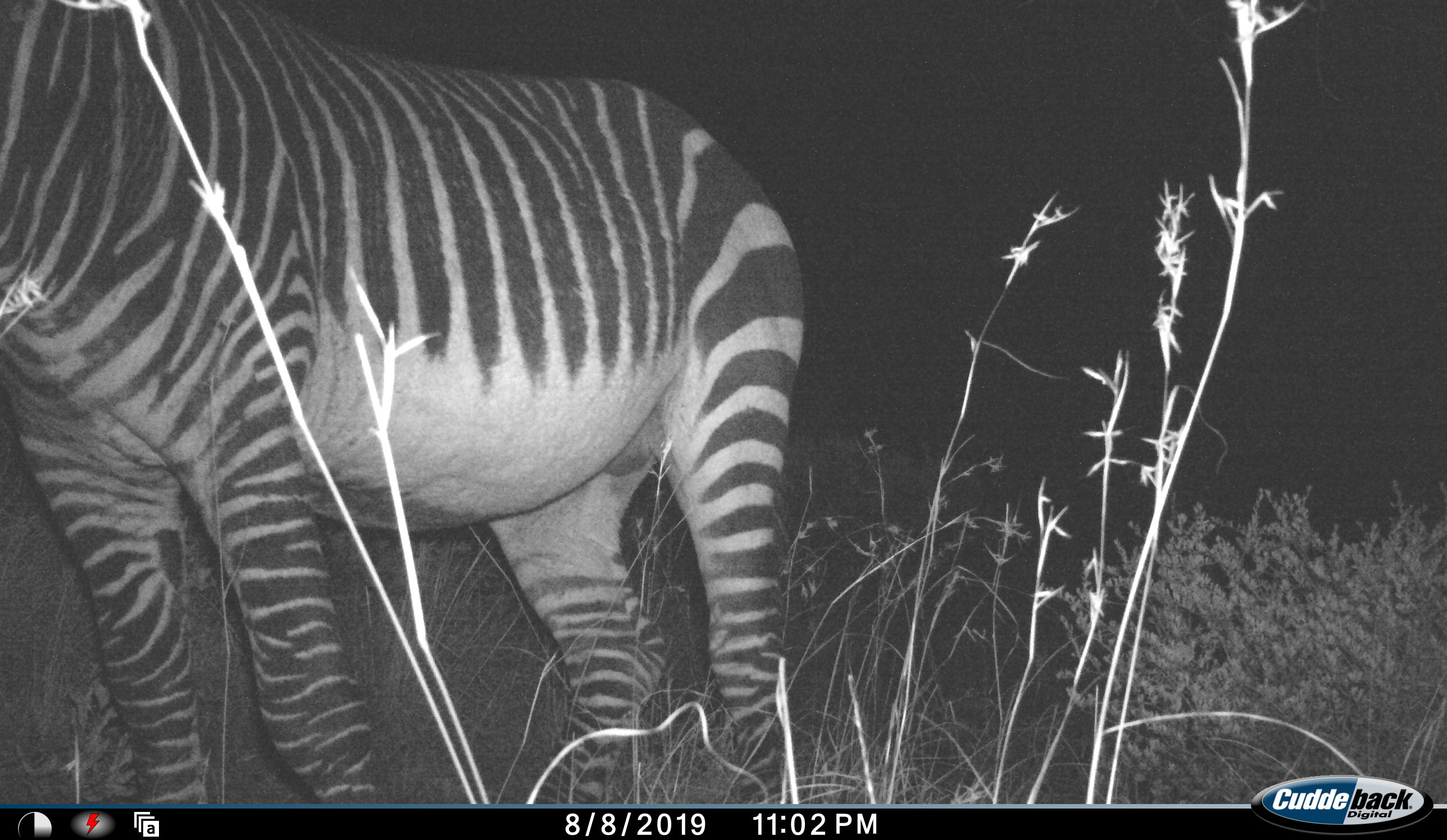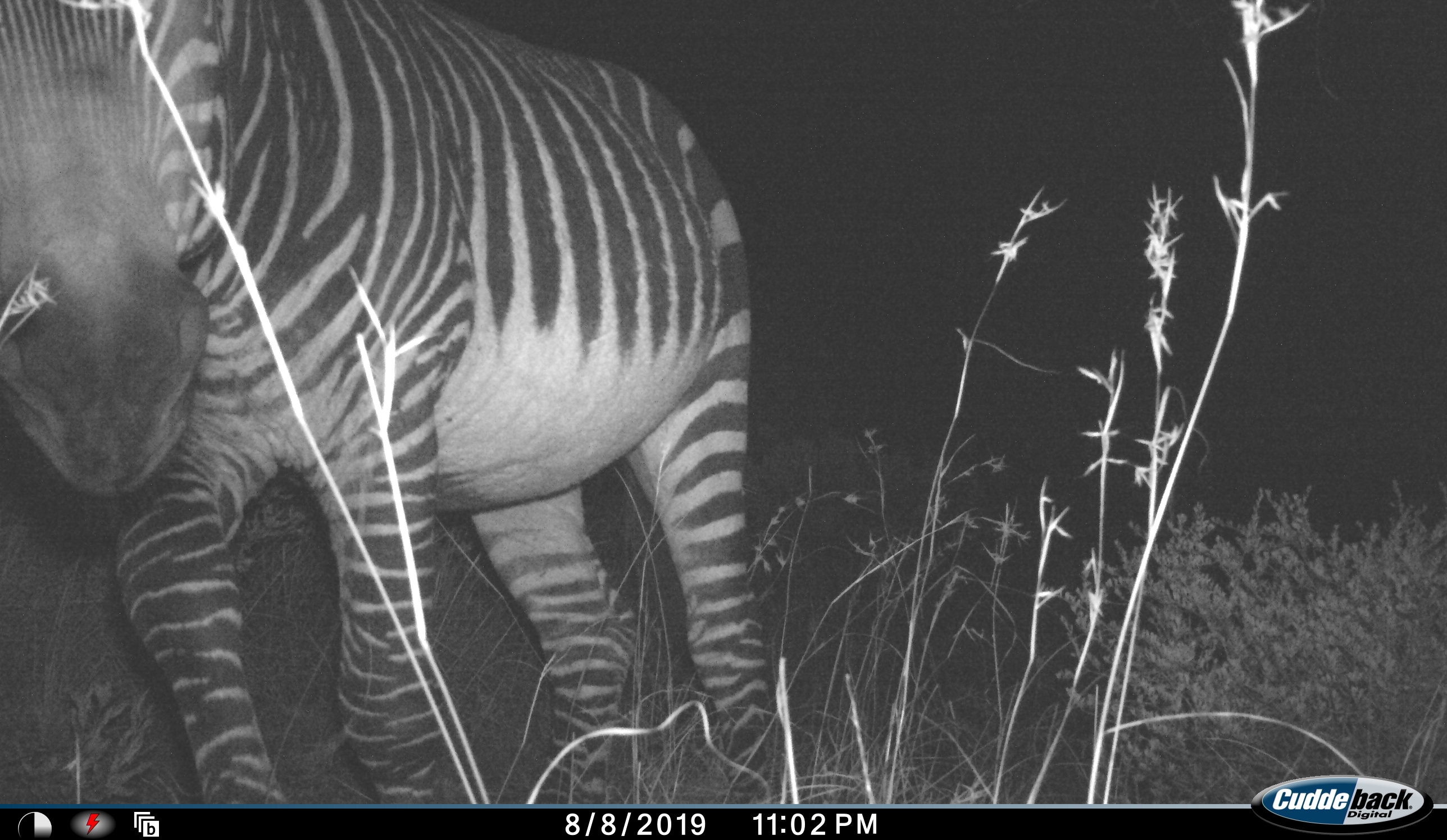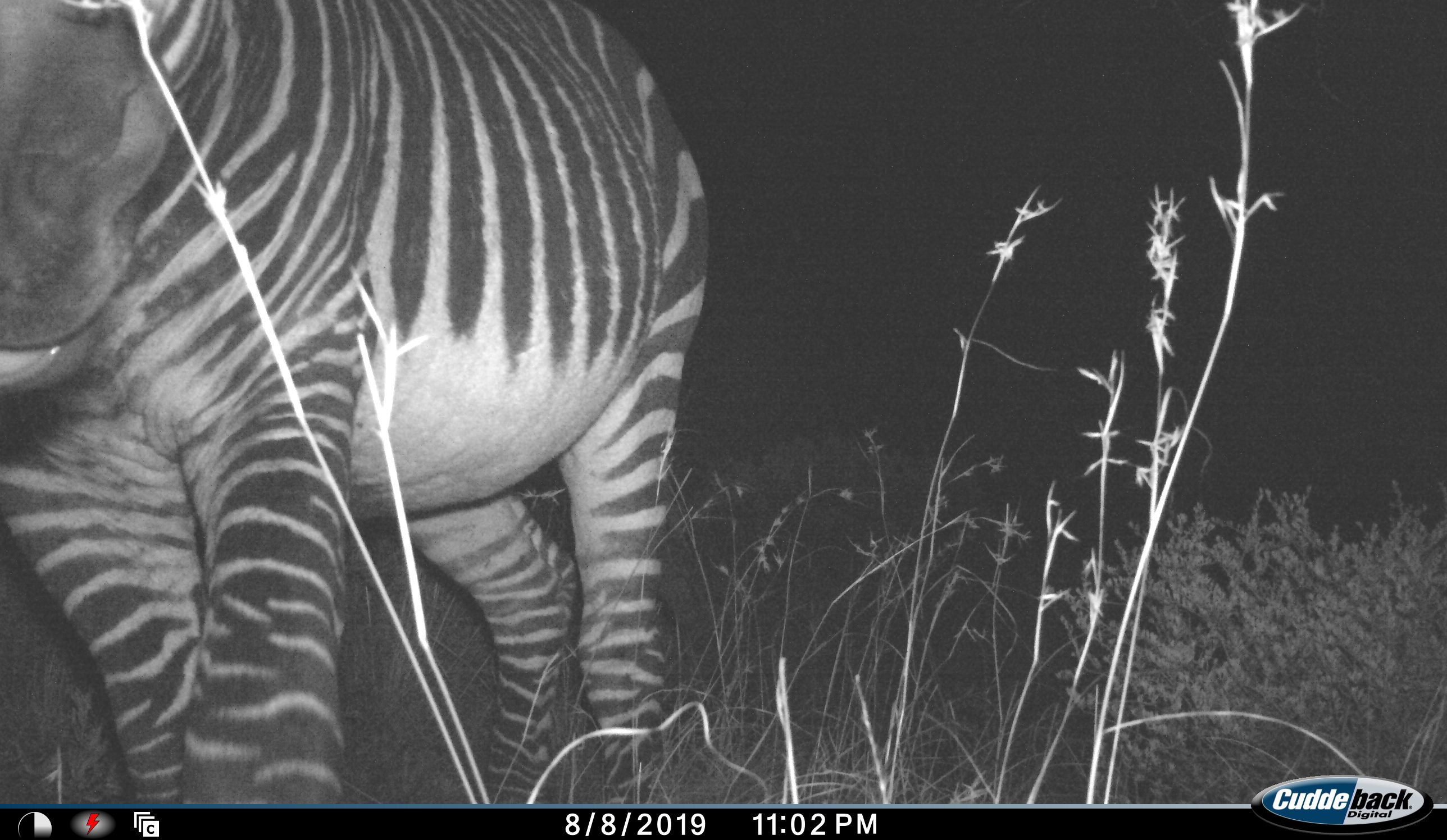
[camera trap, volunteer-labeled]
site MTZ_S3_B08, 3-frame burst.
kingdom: Animalia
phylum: Chordata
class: Mammalia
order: Perissodactyla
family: Equidae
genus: Equus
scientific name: Equus zebra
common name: mountain zebra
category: zebramountain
Zebramountain (mountain zebra) (Equus zebra), count 1. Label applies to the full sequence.